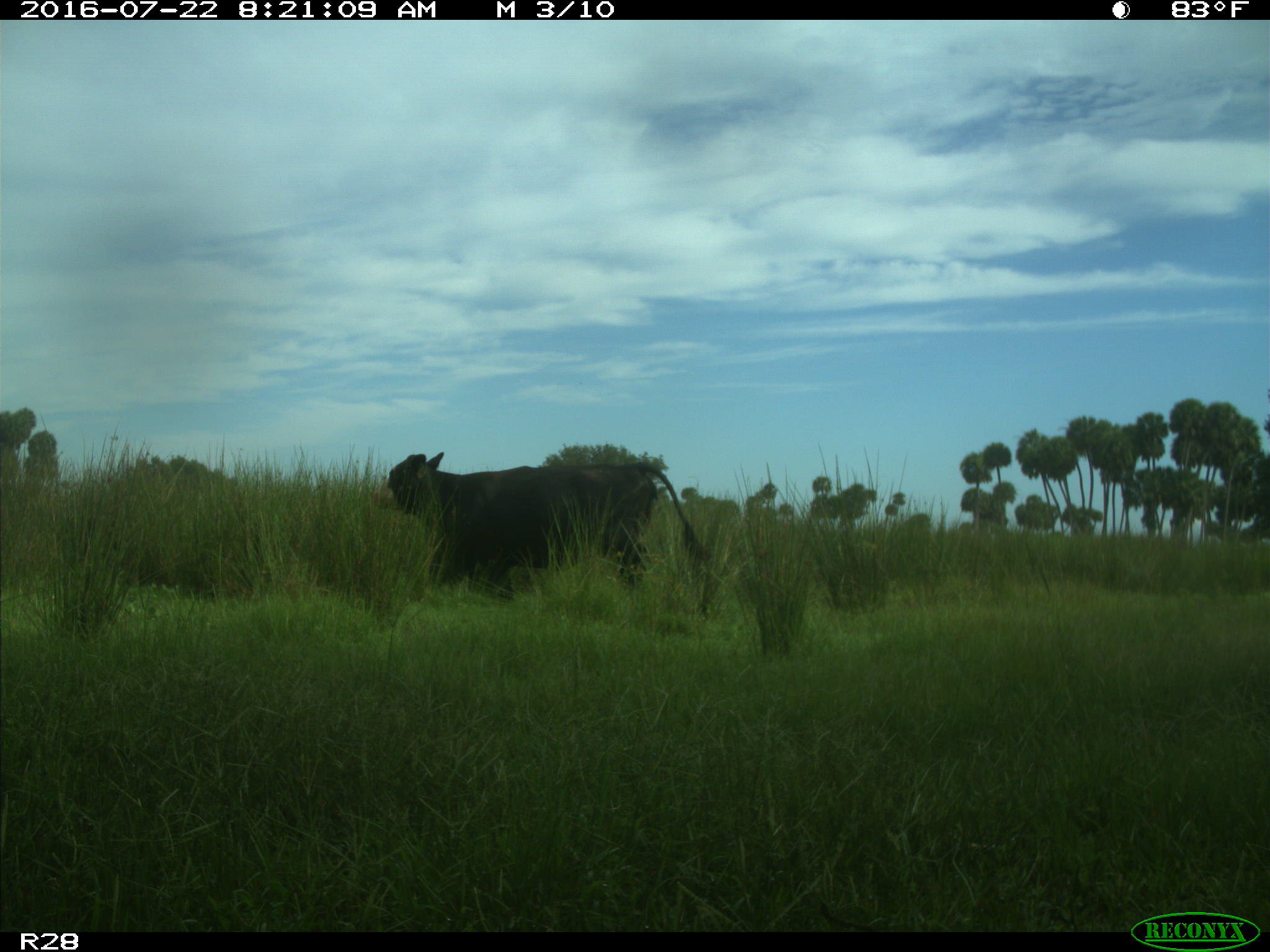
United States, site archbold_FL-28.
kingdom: Animalia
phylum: Chordata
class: Mammalia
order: Artiodactyla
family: Bovidae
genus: Bos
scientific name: Bos taurus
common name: domestic cow